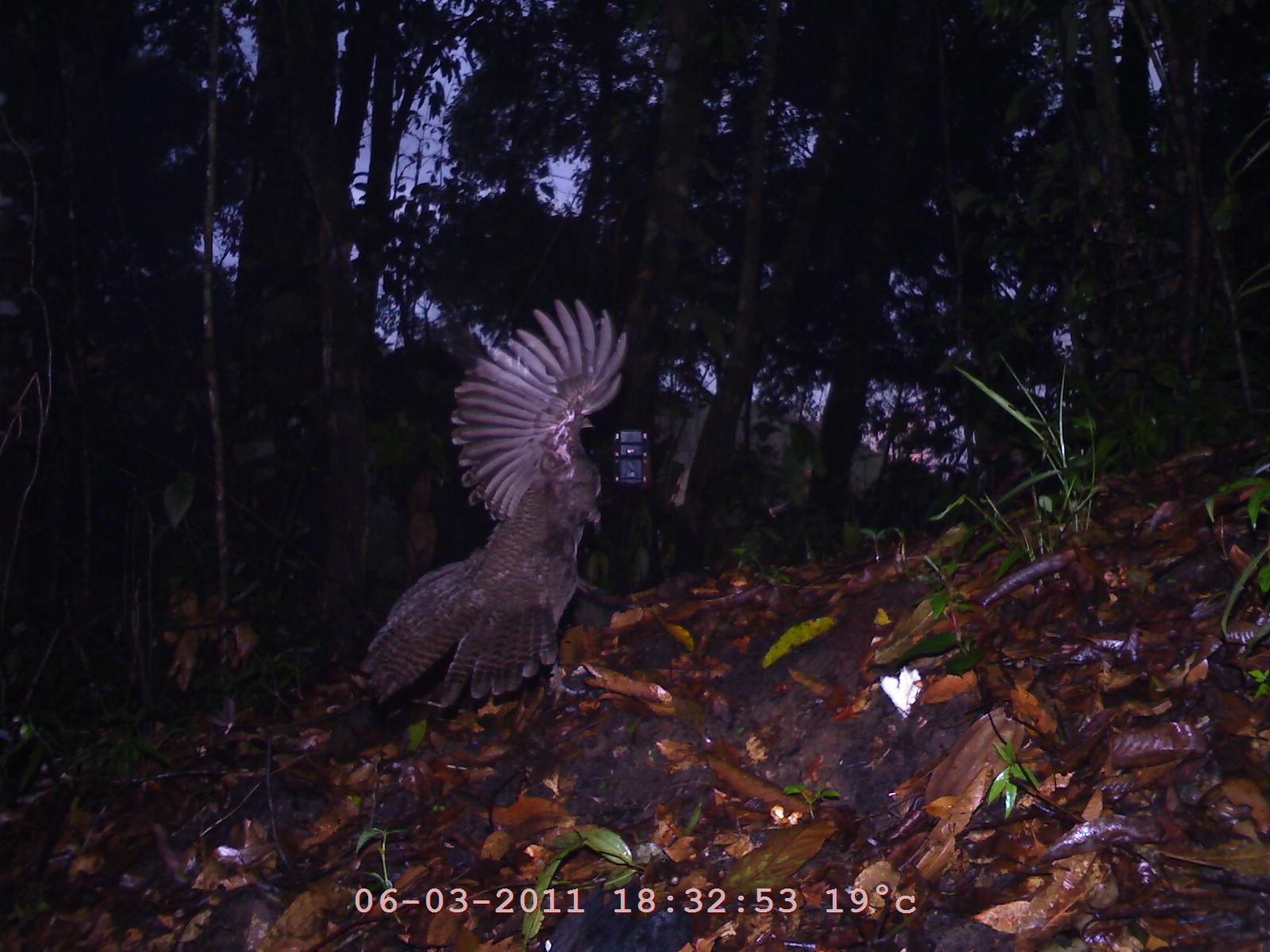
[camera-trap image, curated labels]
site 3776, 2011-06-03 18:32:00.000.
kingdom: Animalia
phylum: Chordata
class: Aves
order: Galliformes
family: Phasianidae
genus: Polyplectron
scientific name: Polyplectron bicalcaratum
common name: grey peacock-pheasant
Polyplectron bicalcaratum (grey peacock-pheasant), count 1, age adult, sex male.